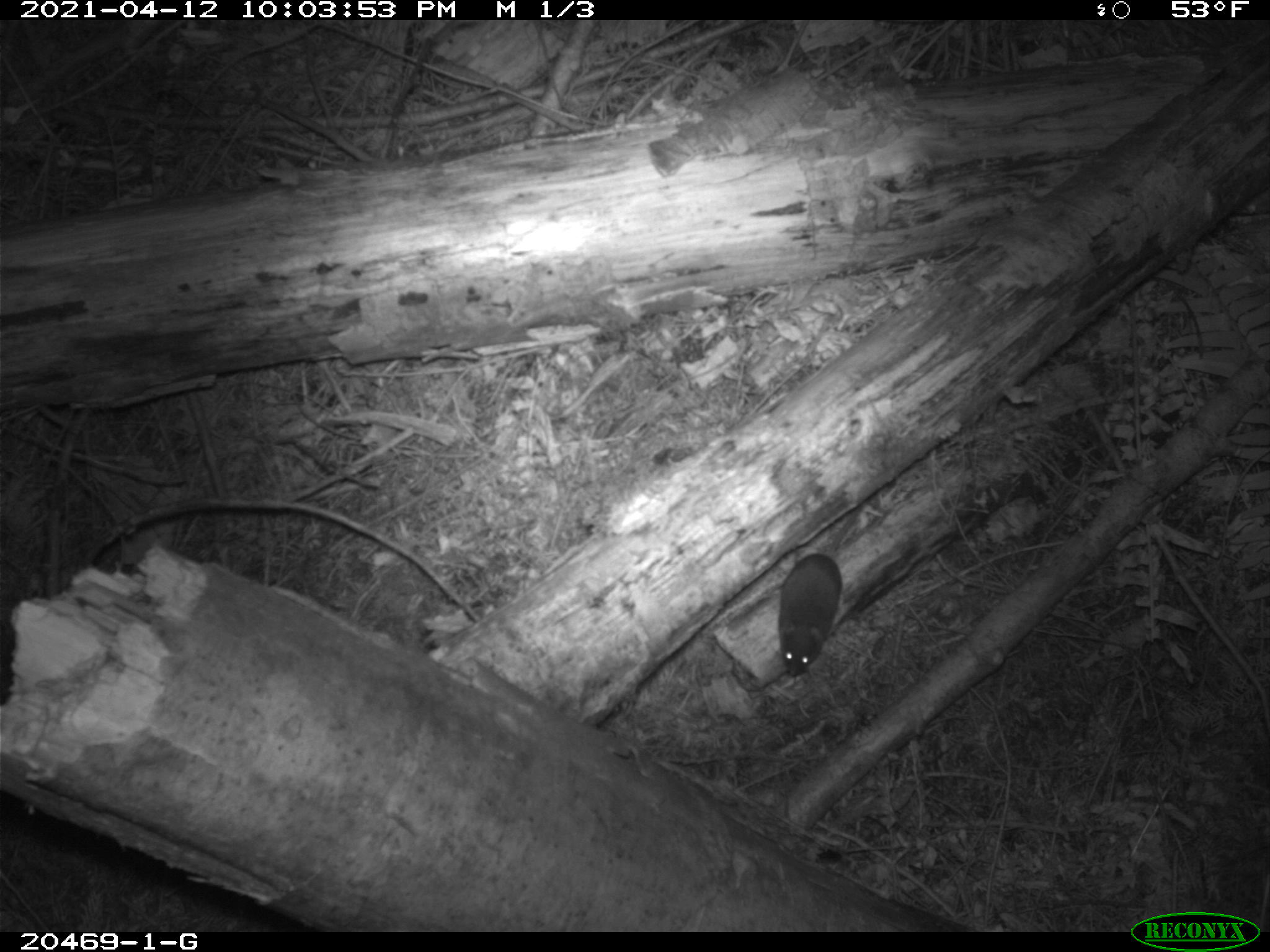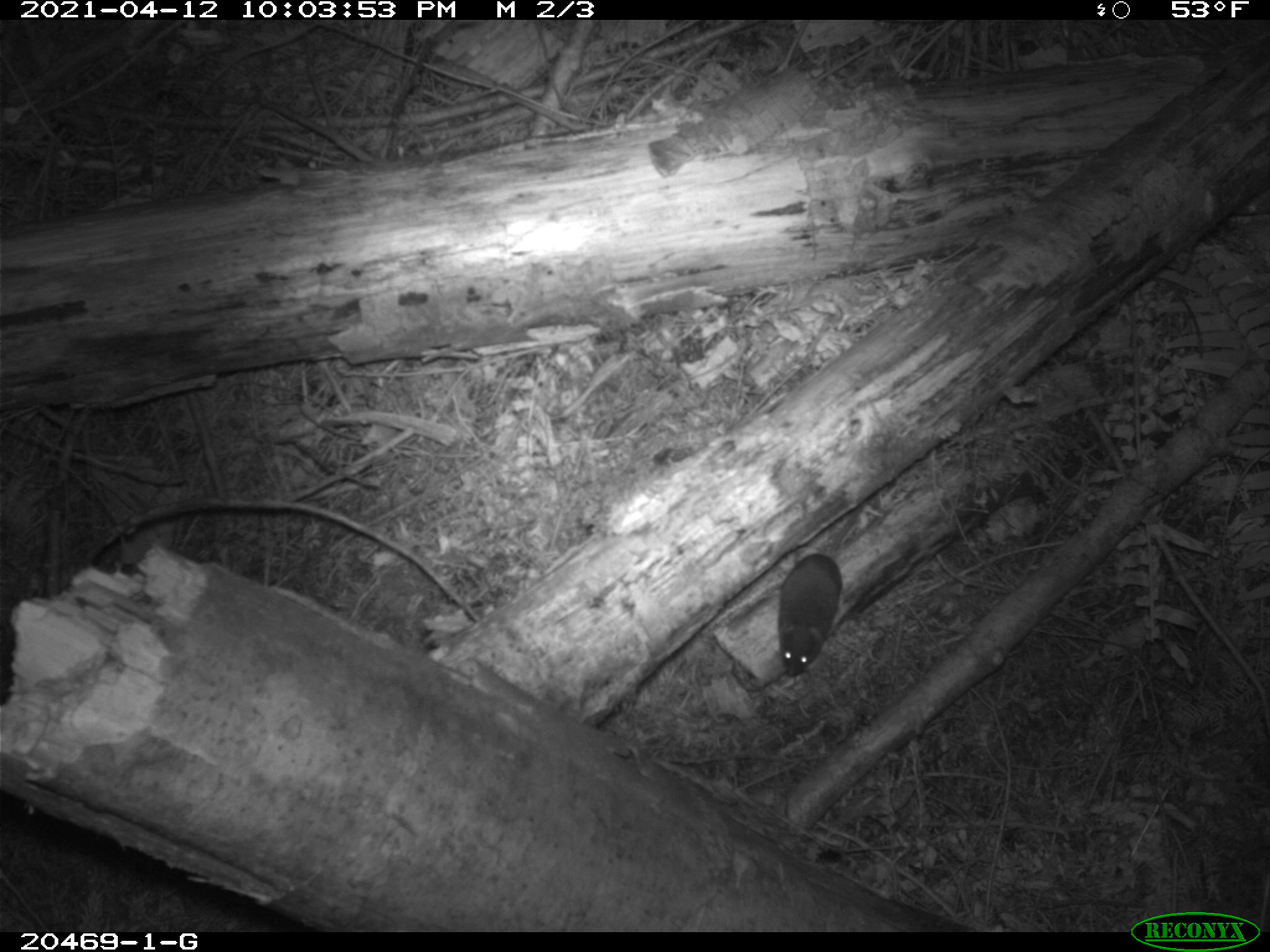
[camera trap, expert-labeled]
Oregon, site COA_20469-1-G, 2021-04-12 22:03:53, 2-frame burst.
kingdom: Animalia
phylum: Chordata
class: Mammalia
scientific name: Mammalia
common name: small mammal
Small mammal (Mammalia).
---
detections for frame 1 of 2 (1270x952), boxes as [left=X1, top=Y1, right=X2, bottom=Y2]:
small mammal: [left=760, top=480, right=902, bottom=705]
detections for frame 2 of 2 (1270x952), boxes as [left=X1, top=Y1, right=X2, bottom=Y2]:
small mammal: [left=749, top=480, right=906, bottom=690]